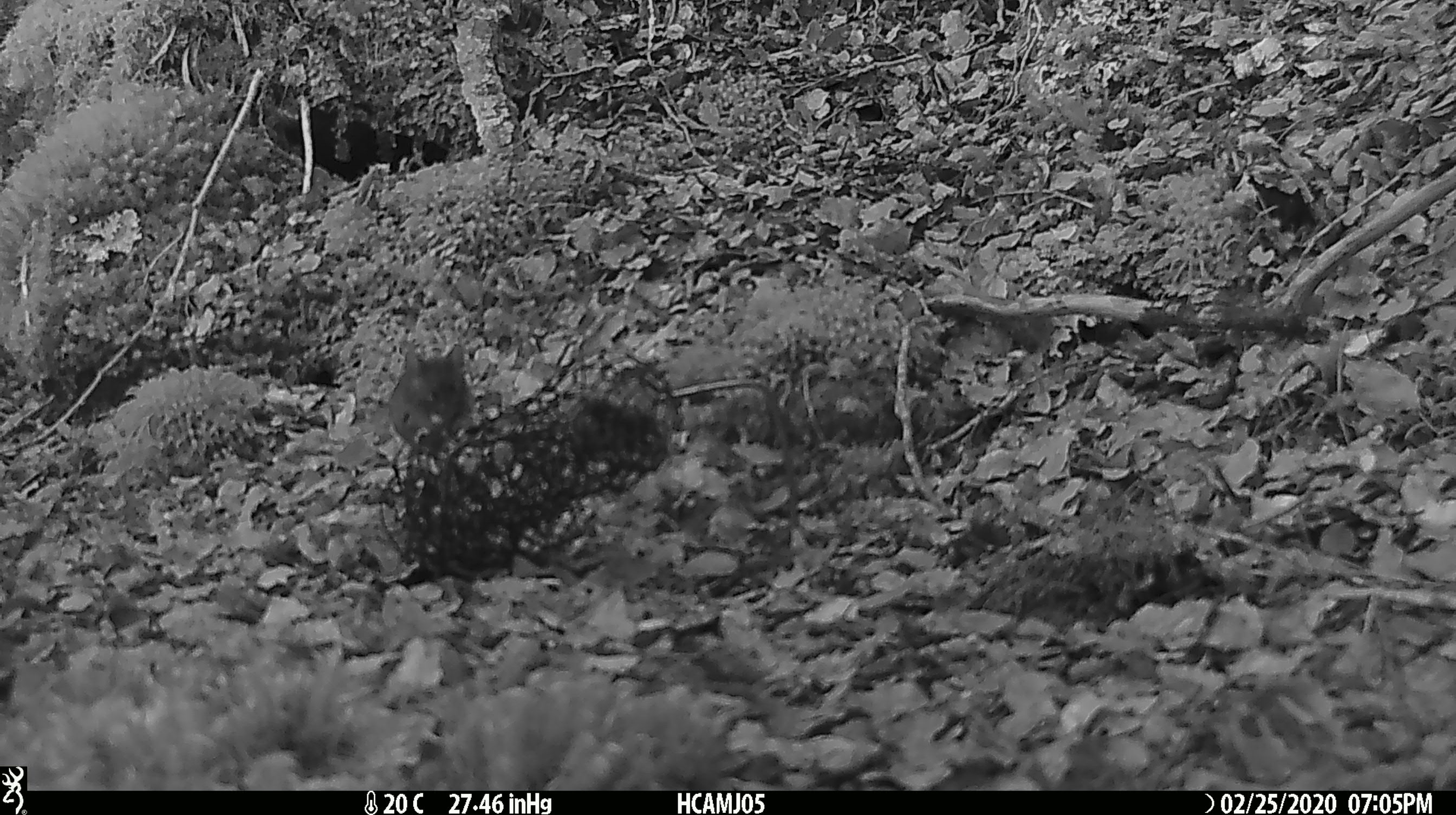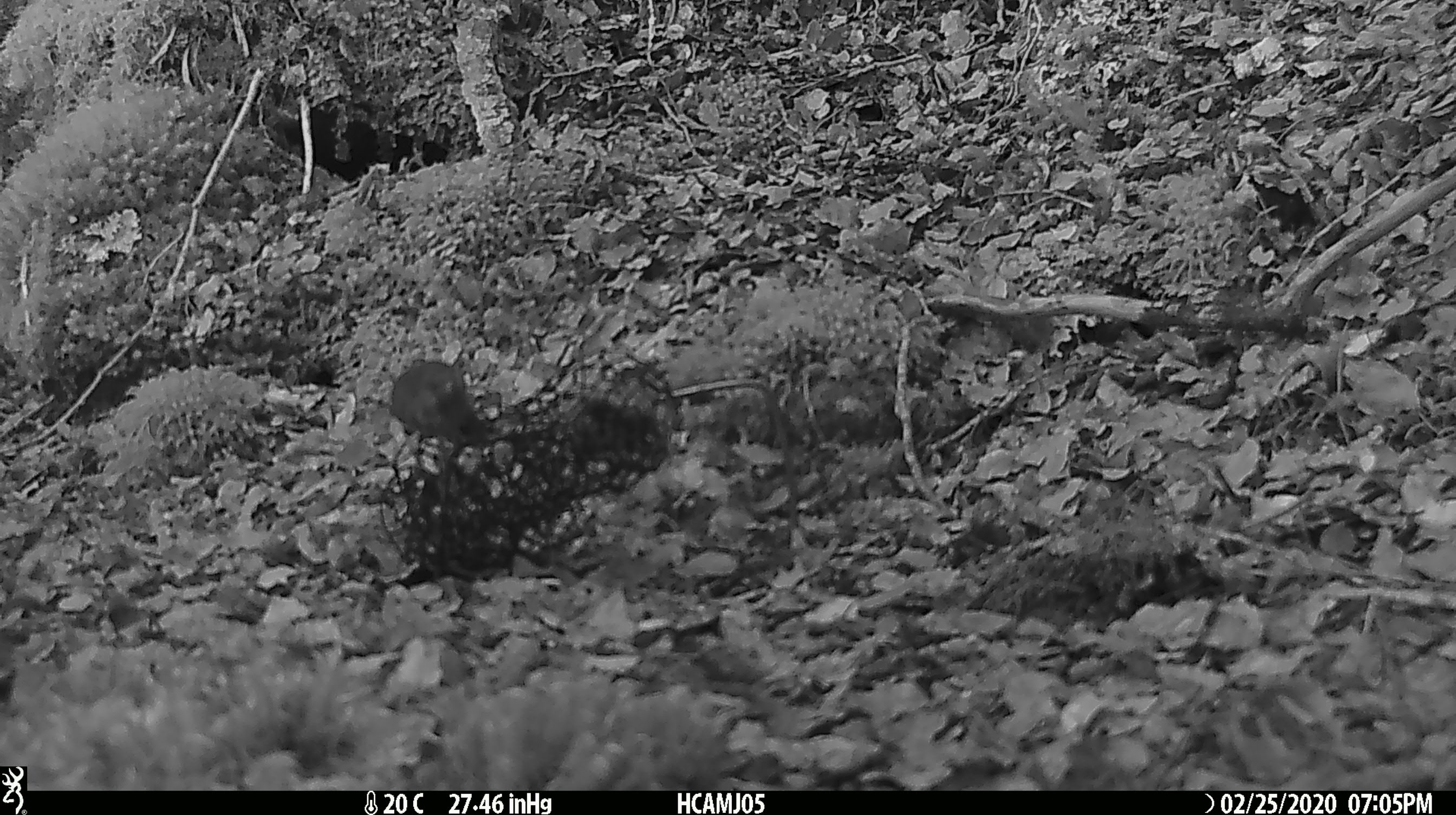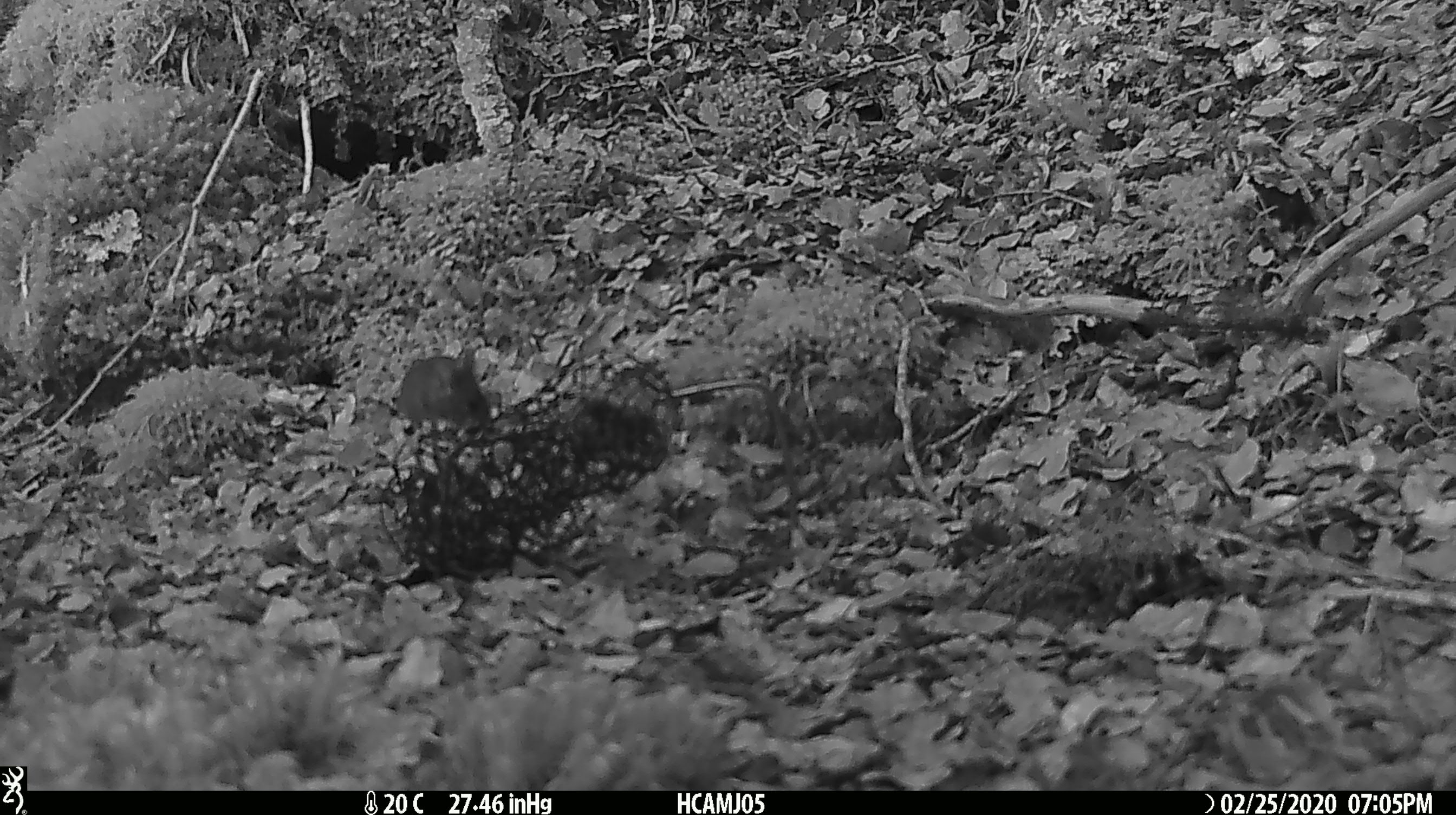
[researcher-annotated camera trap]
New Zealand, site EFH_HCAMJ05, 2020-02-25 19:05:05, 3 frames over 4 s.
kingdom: Animalia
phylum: Chordata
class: Mammalia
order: Rodentia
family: Muridae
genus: Mus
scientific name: Mus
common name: mouse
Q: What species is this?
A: Mouse (Mus).